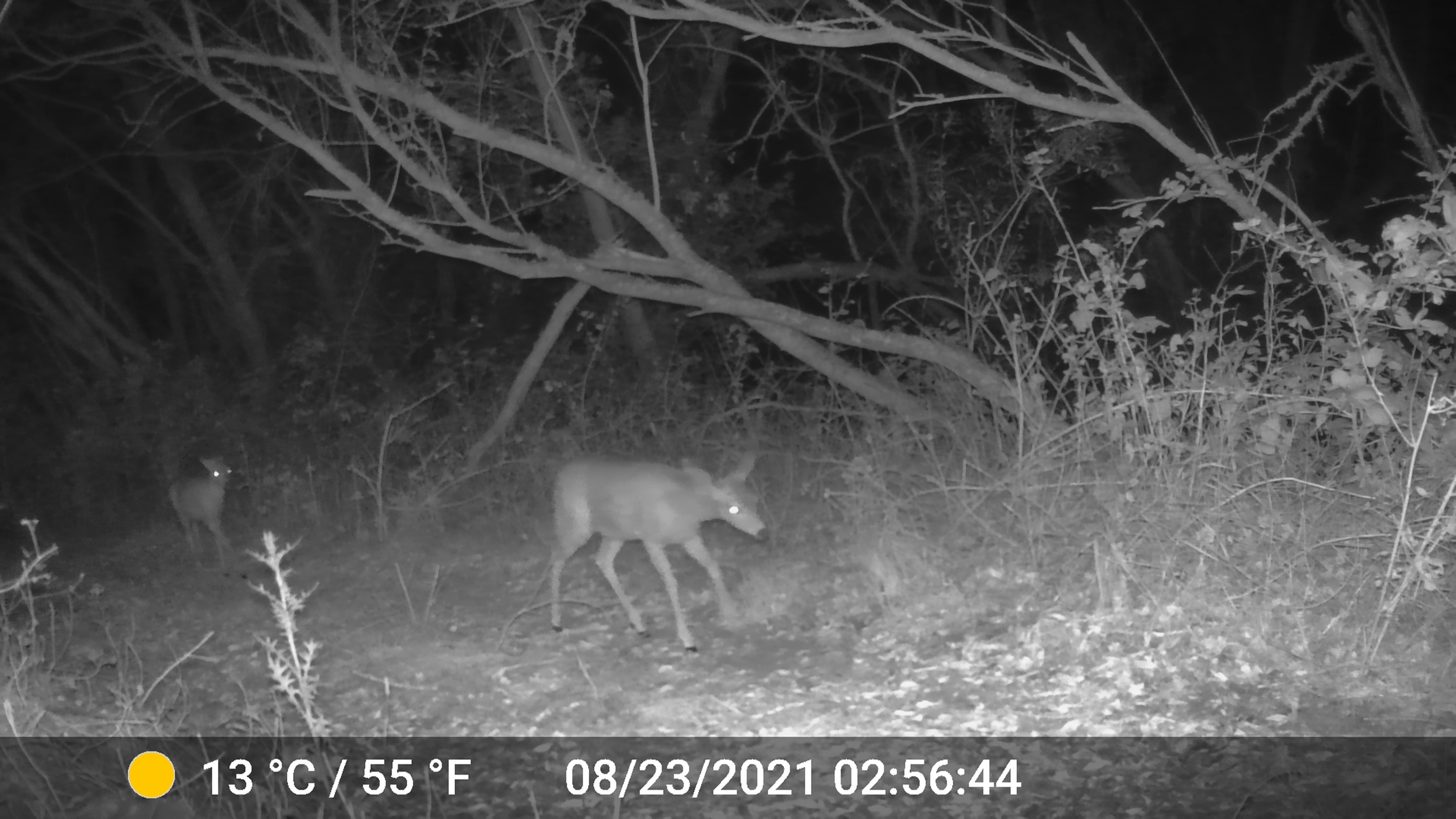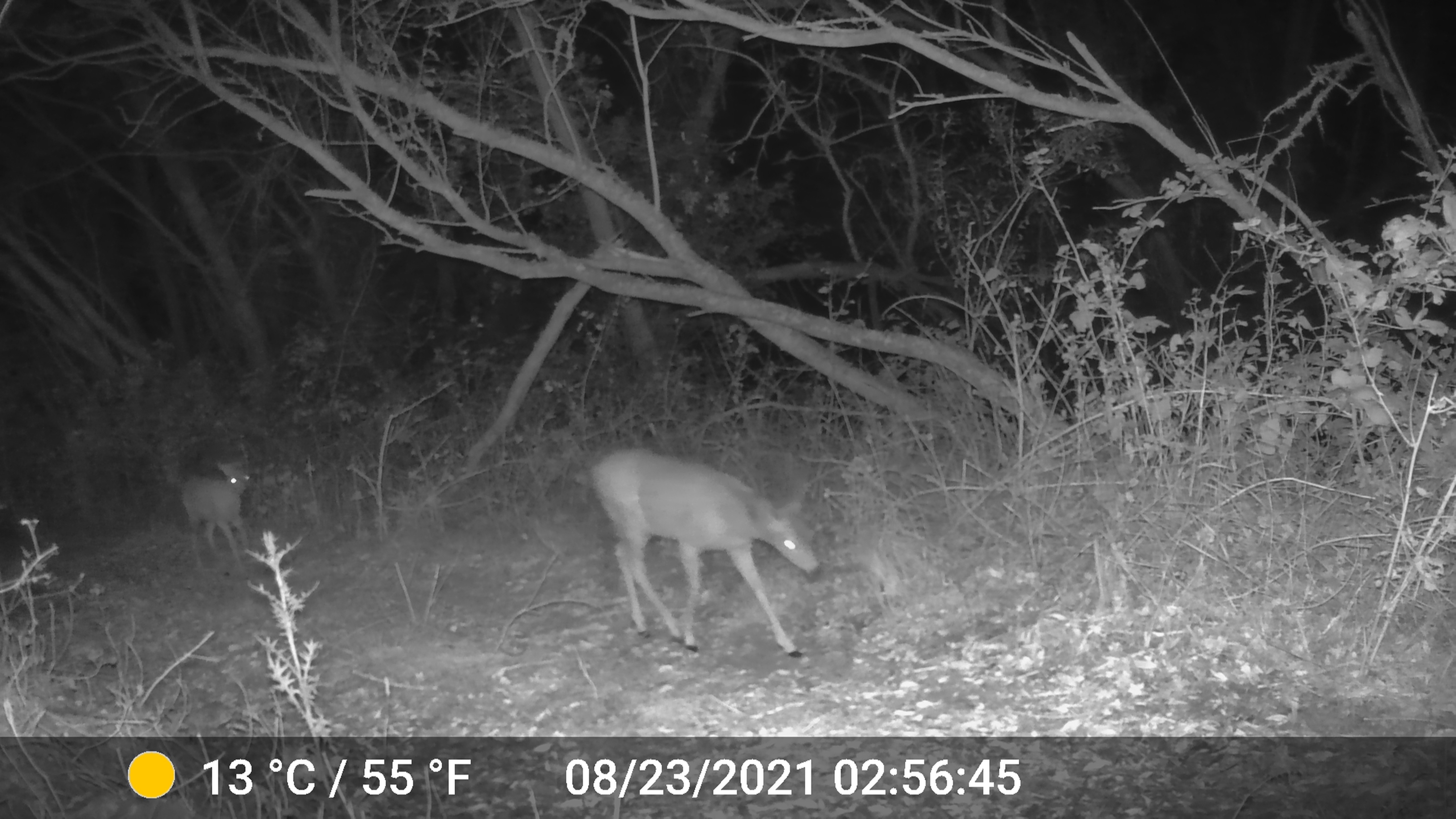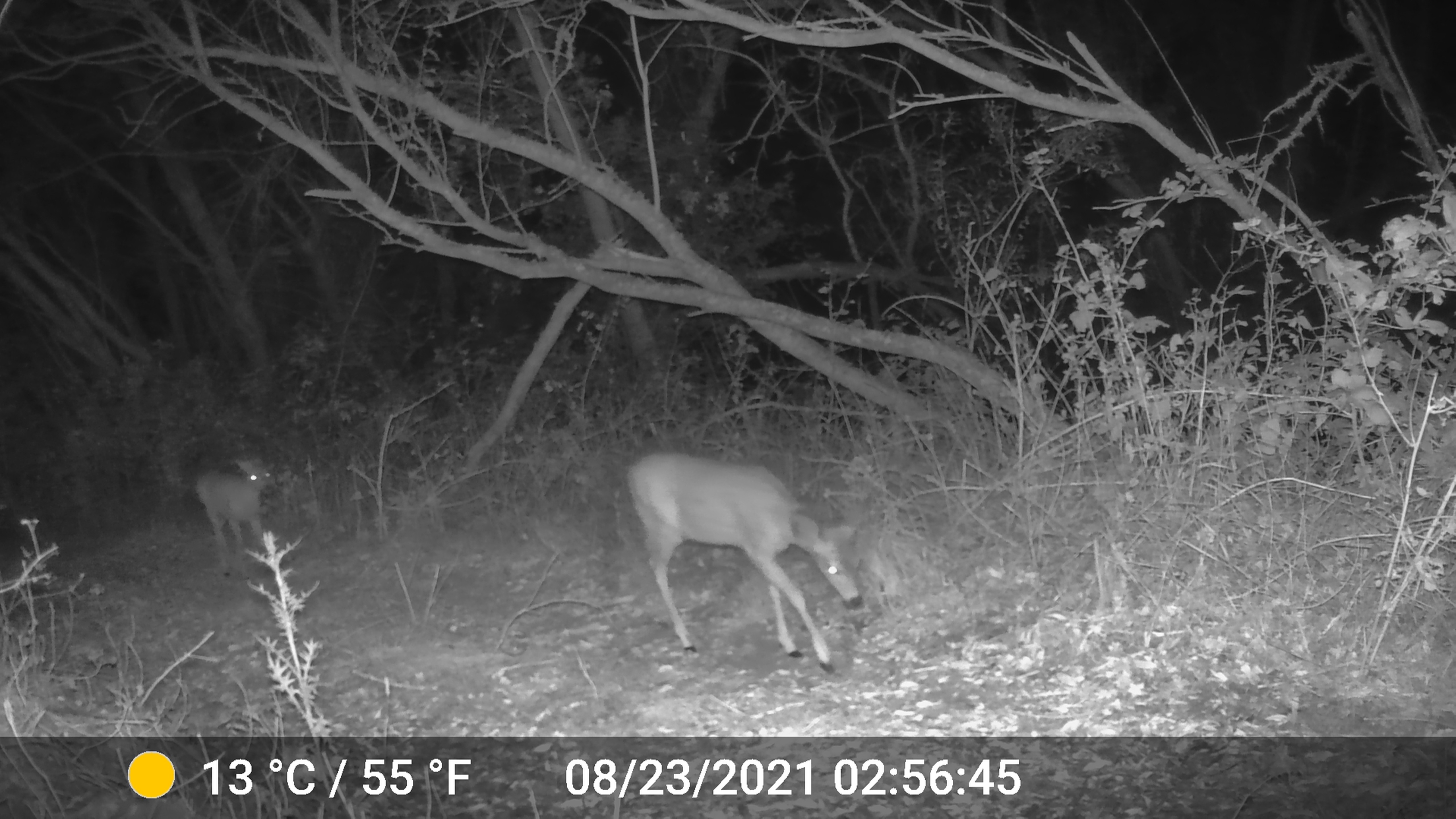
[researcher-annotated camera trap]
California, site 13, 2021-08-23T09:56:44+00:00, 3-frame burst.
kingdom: Animalia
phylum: Chordata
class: Mammalia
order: Artiodactyla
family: Cervidae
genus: Odocoileus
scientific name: Odocoileus hemionus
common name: mule deer